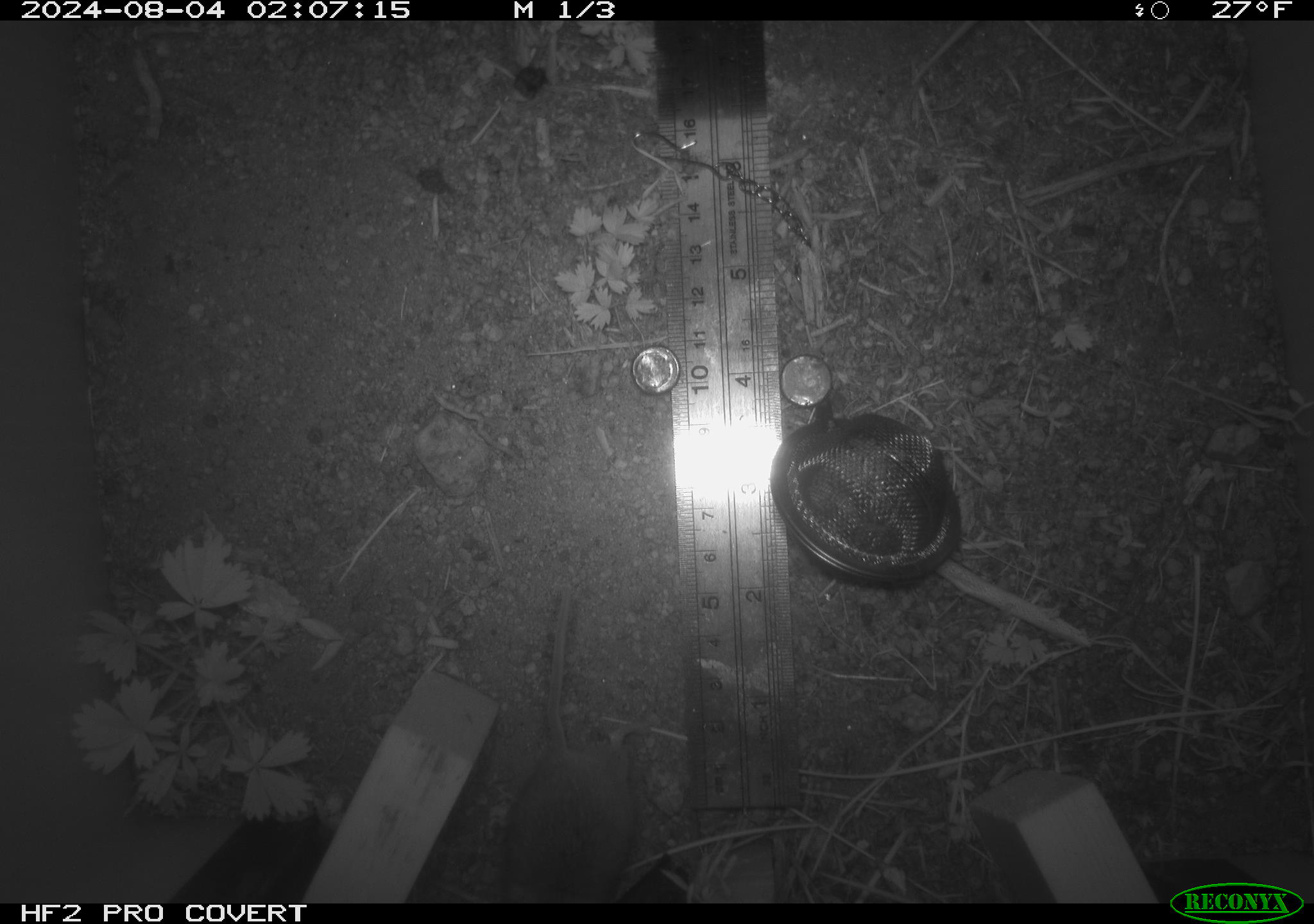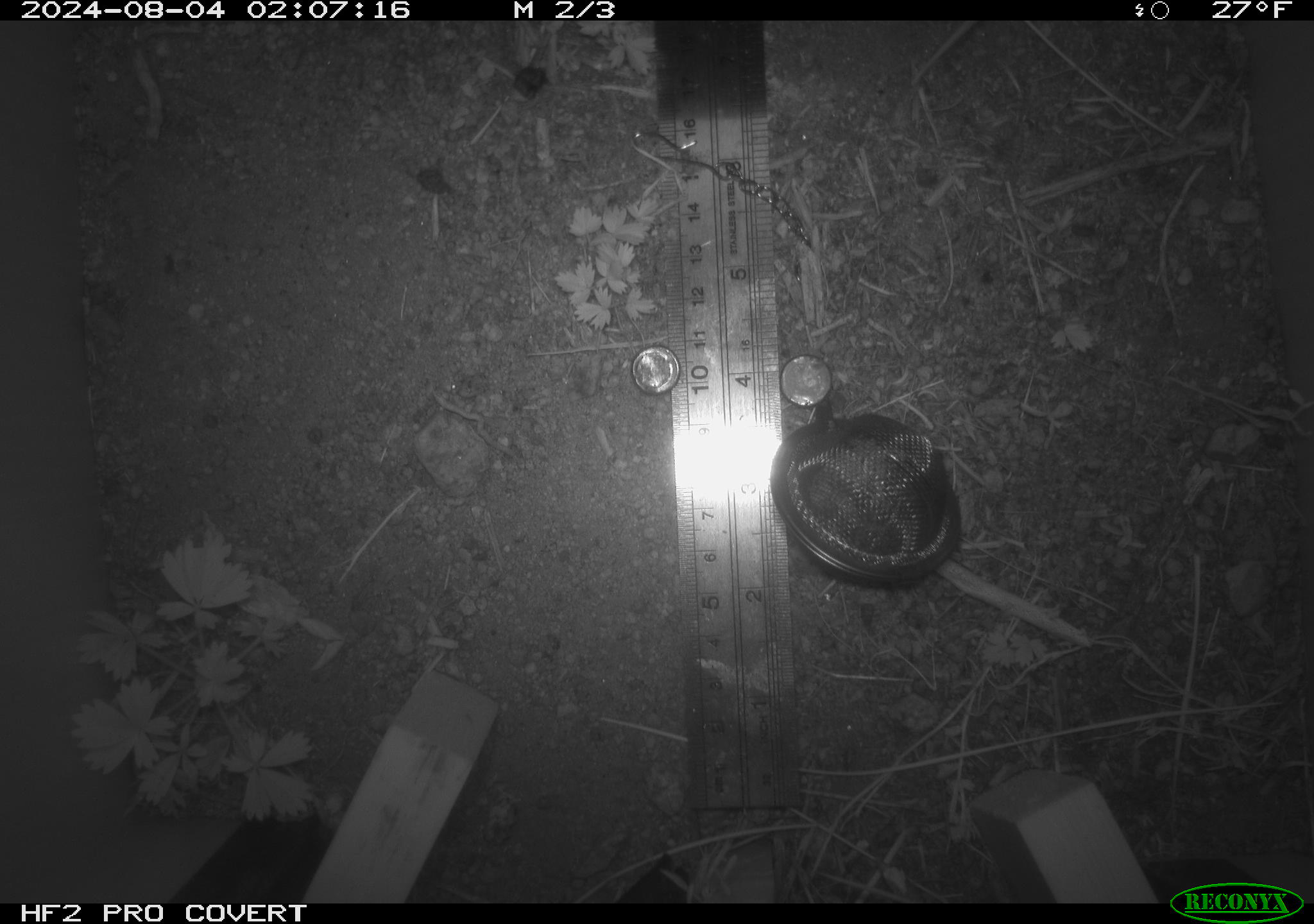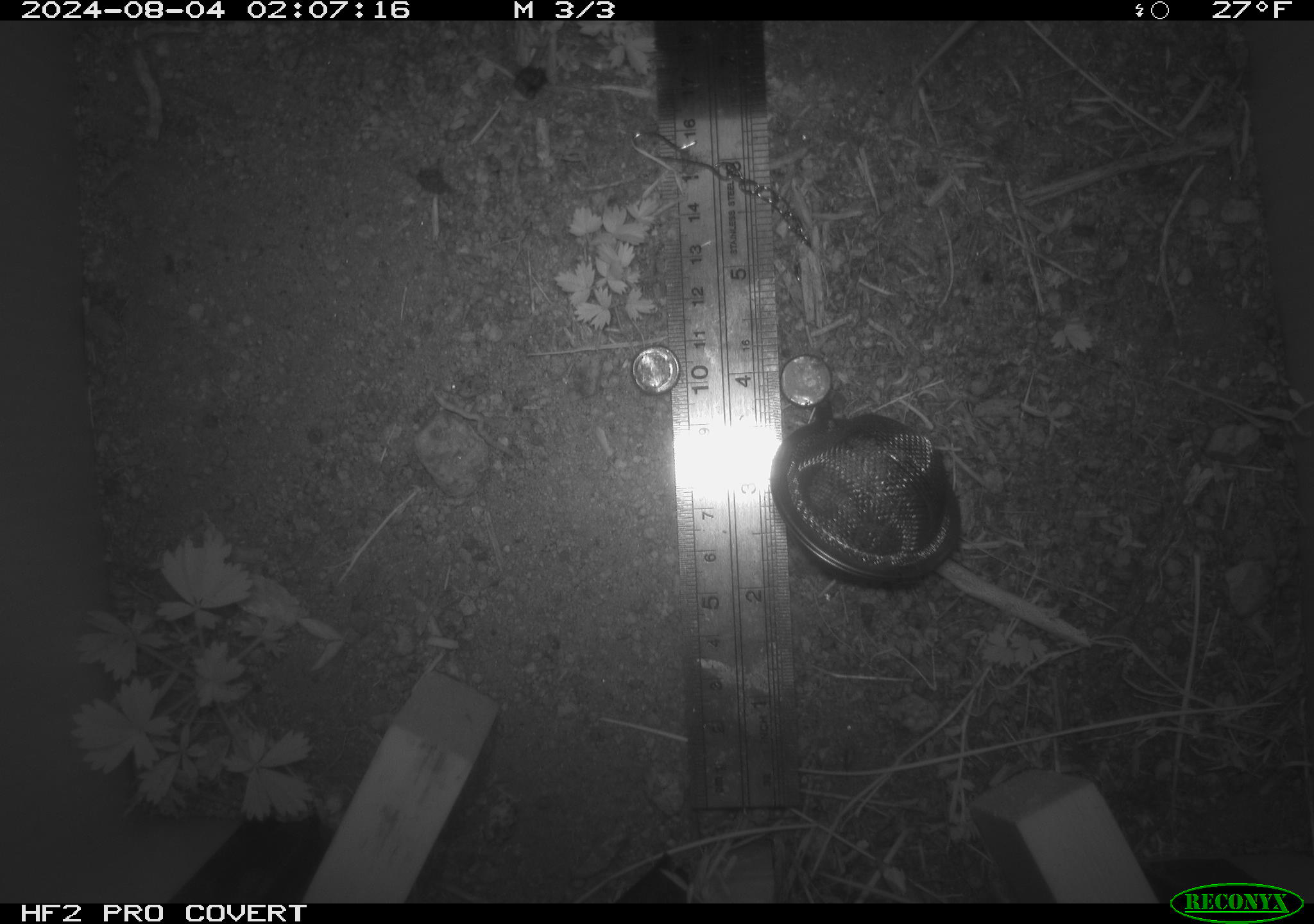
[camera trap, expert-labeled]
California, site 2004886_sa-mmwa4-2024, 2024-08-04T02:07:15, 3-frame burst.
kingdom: Animalia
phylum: Chordata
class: Mammalia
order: Rodentia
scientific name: Rodentia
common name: mouse species